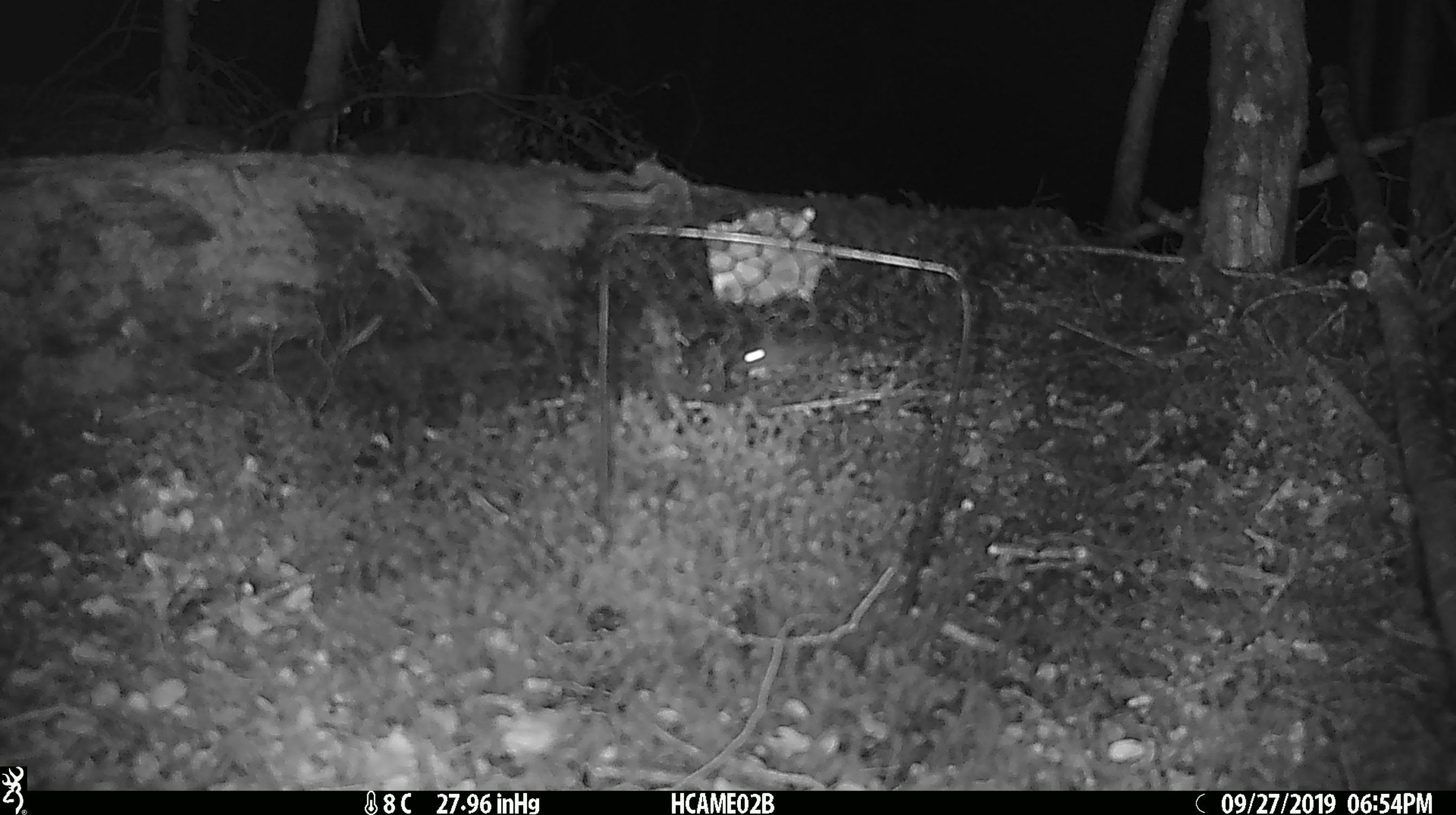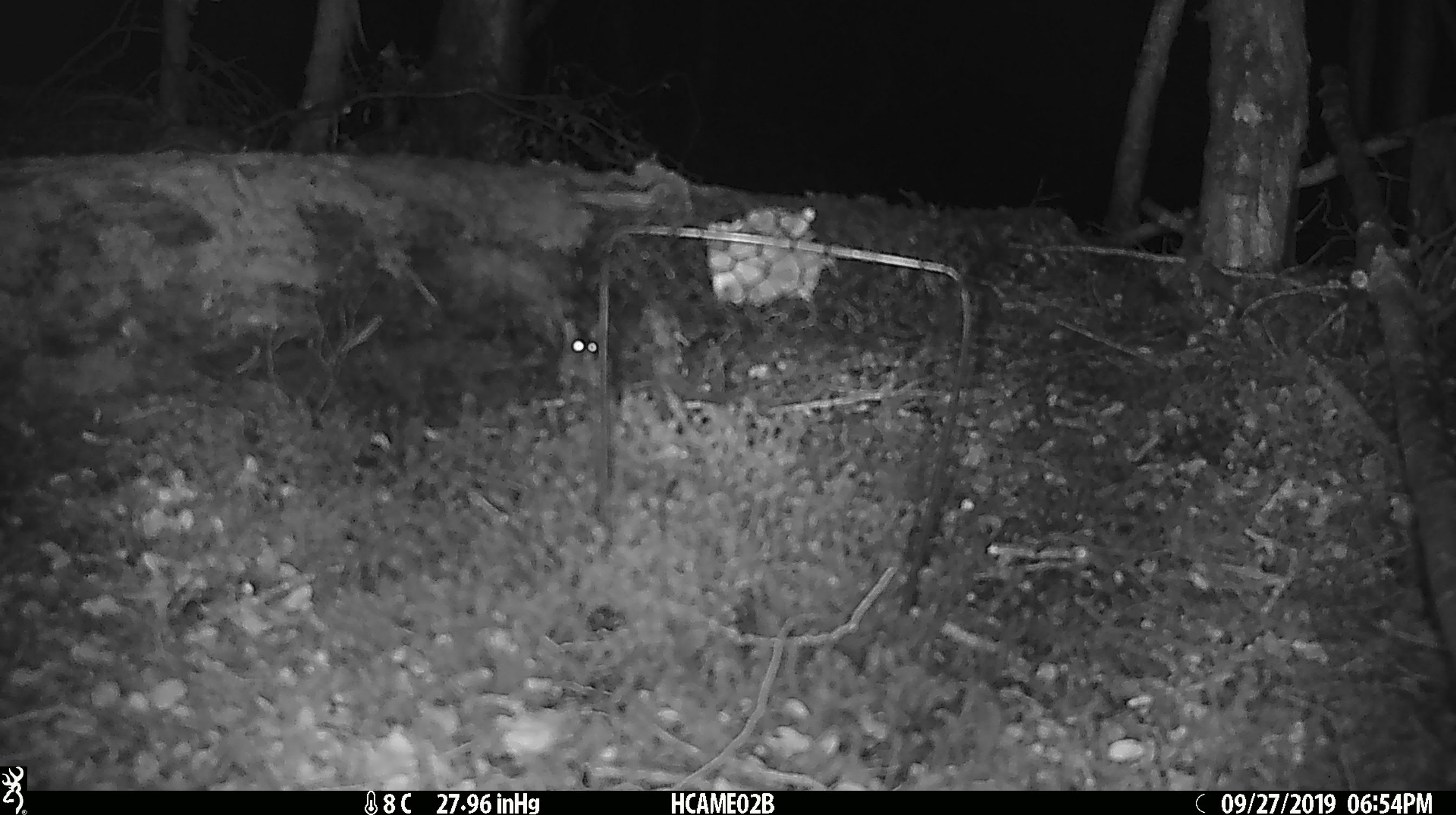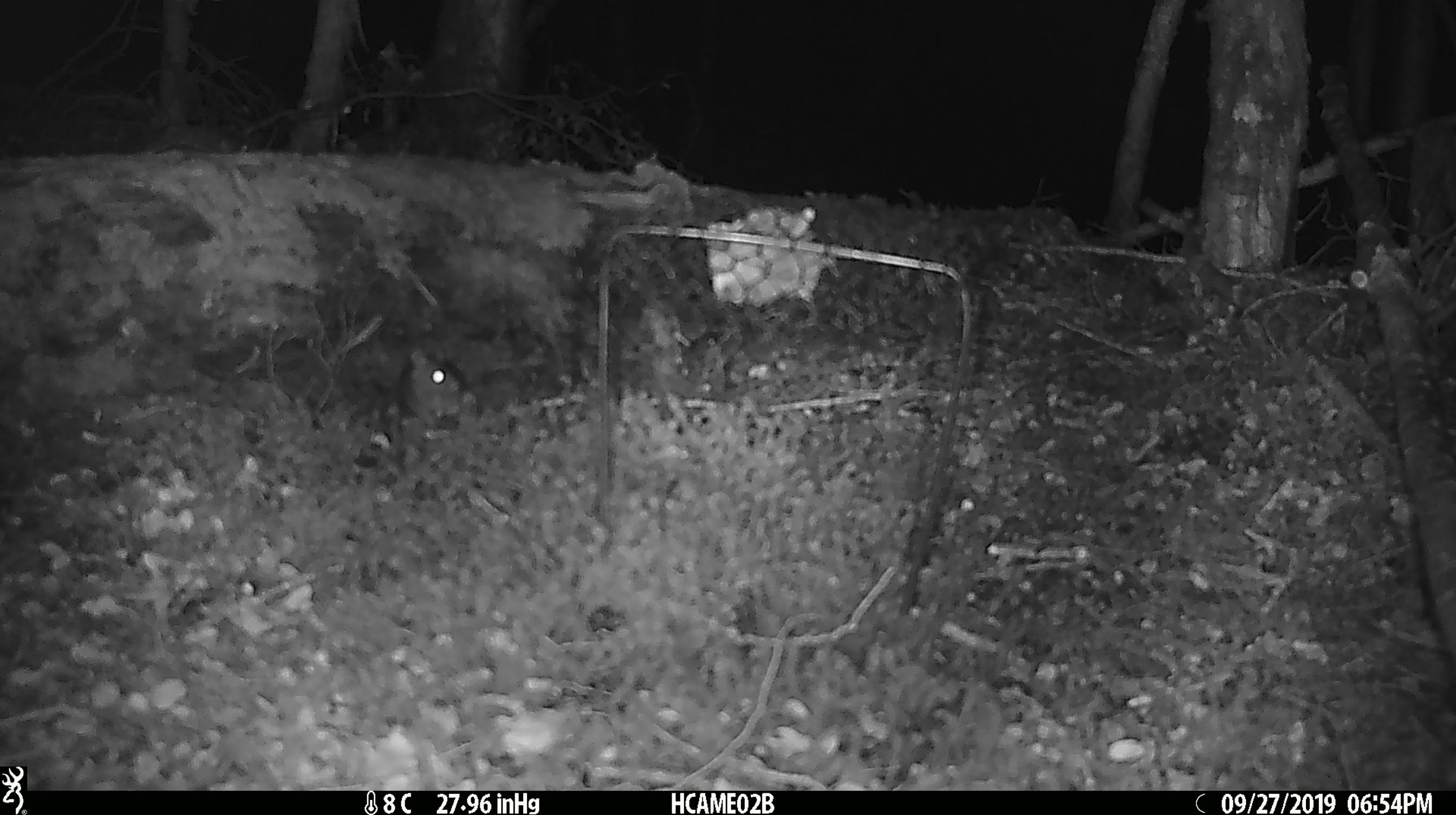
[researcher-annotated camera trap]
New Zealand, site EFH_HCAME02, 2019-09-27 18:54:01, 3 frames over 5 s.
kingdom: Animalia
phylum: Chordata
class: Mammalia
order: Rodentia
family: Muridae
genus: Mus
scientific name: Mus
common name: mouse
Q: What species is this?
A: Mouse (Mus).